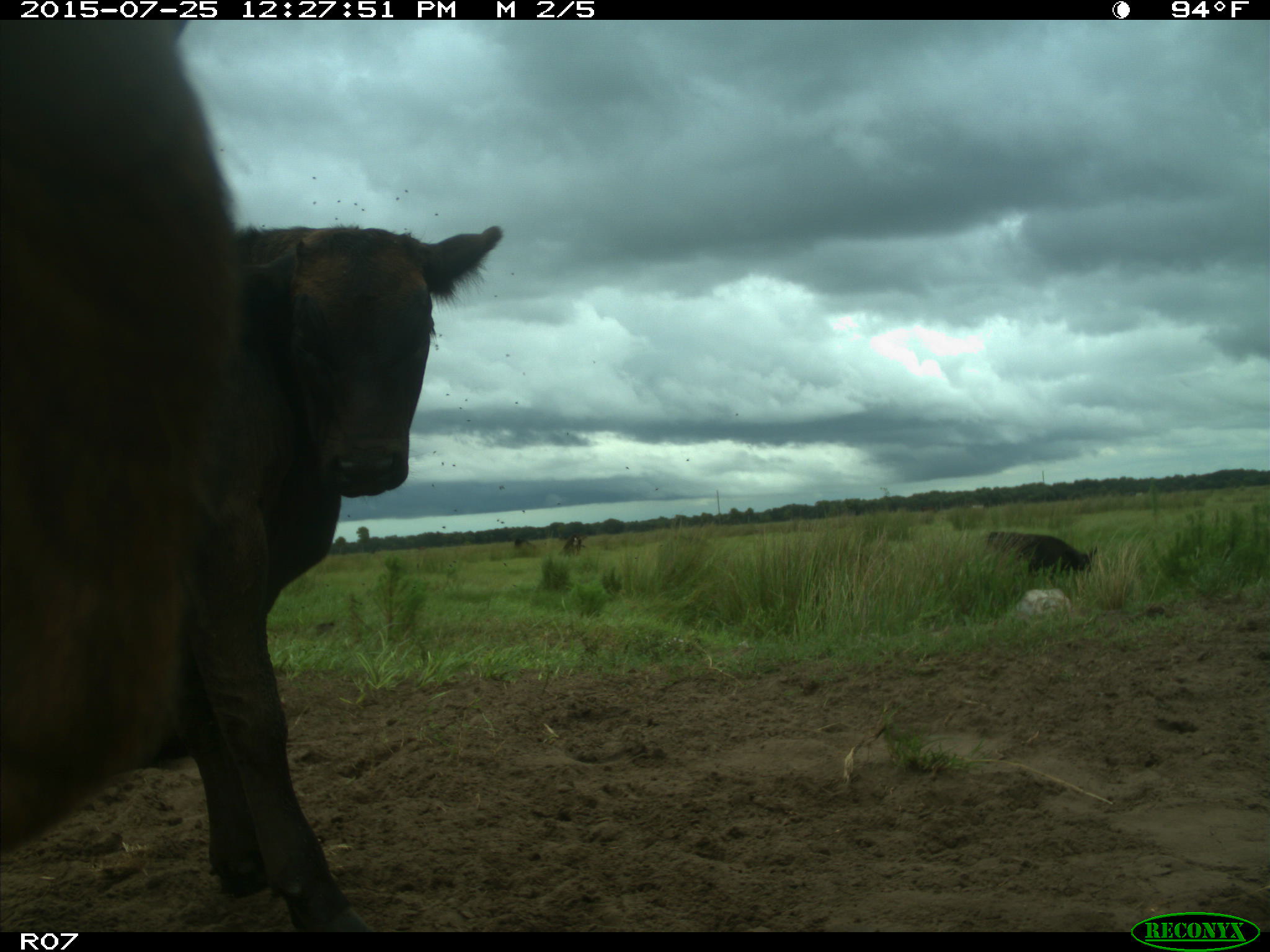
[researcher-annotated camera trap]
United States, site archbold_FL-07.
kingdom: Animalia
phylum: Chordata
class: Mammalia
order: Artiodactyla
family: Bovidae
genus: Bos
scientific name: Bos taurus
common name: domestic cow